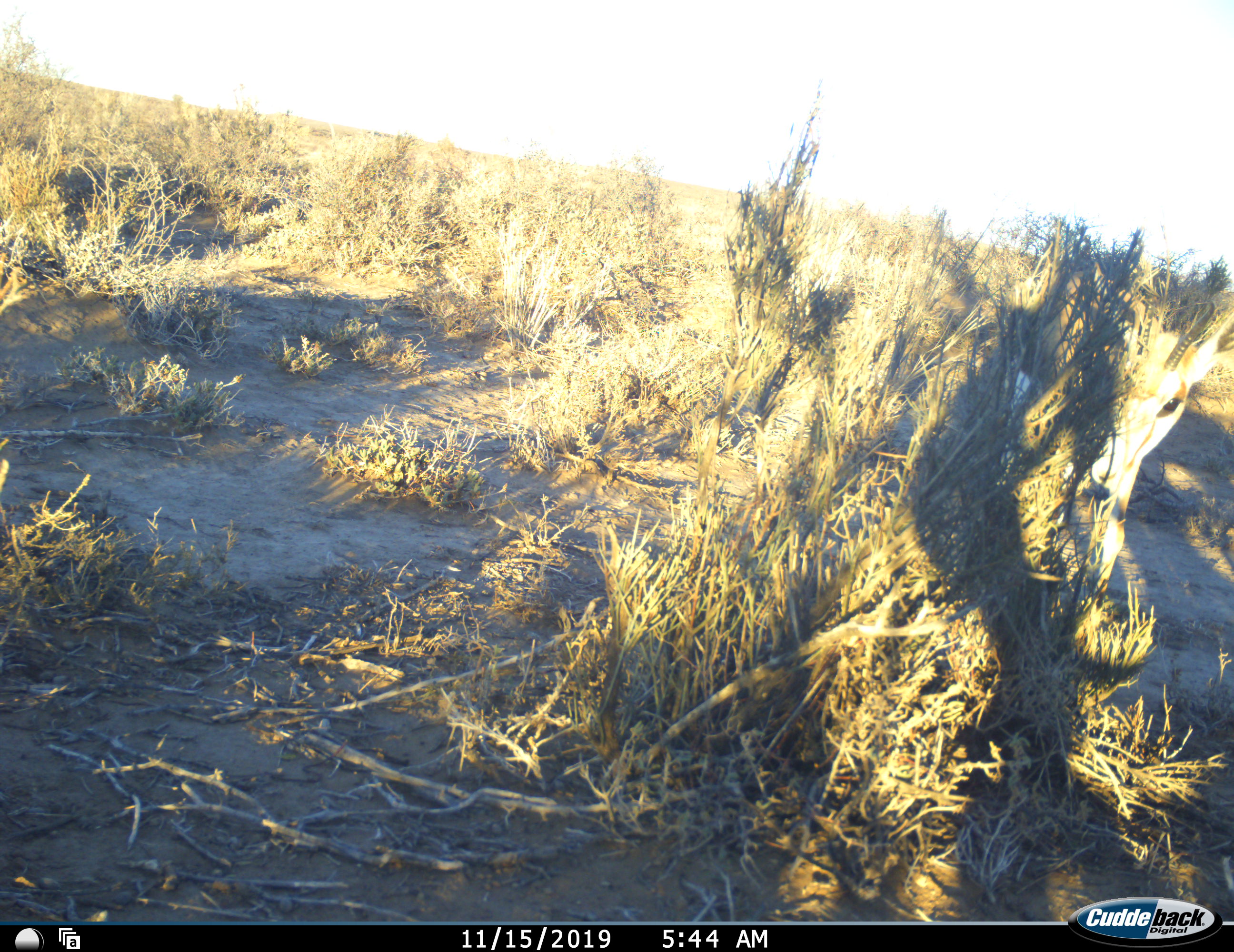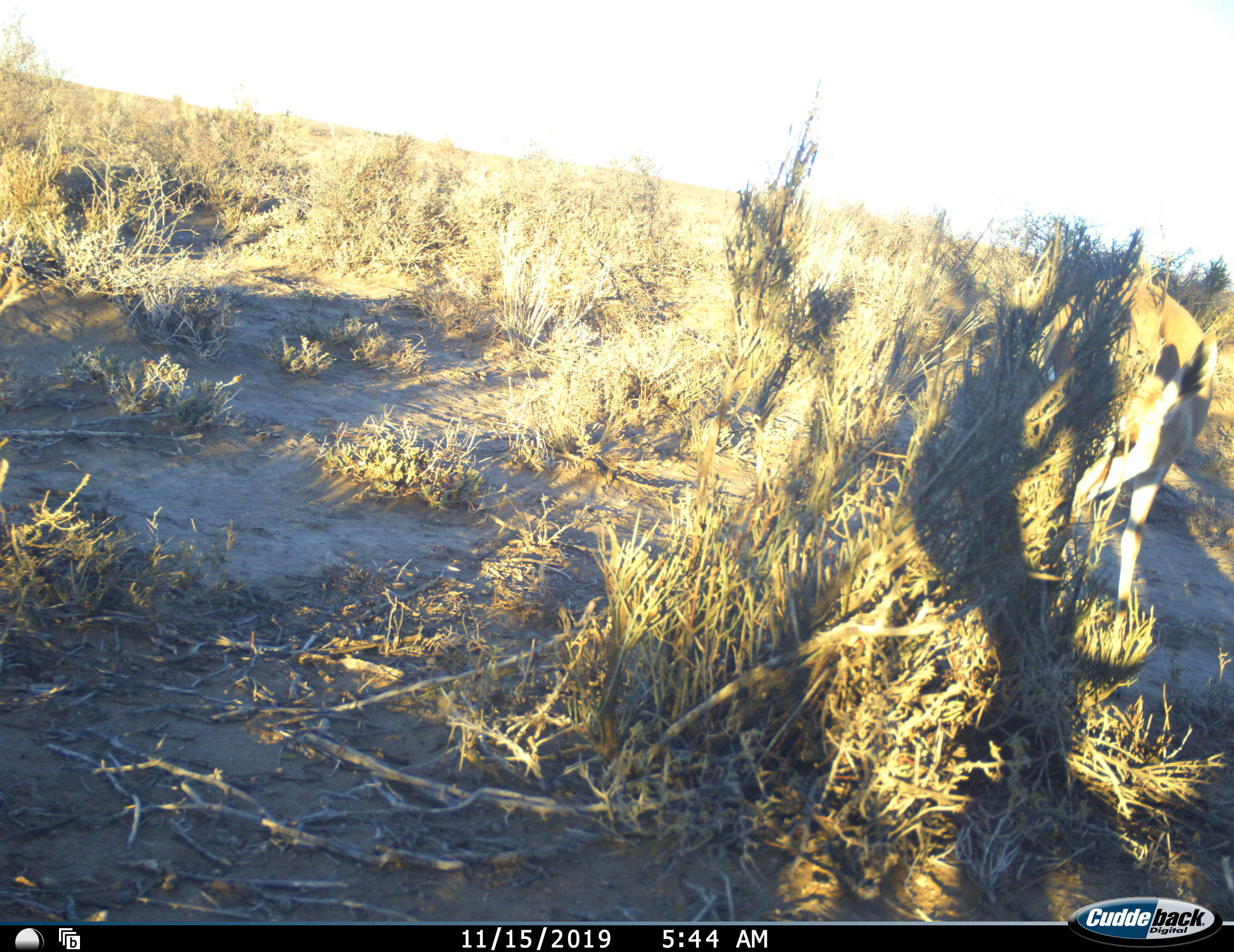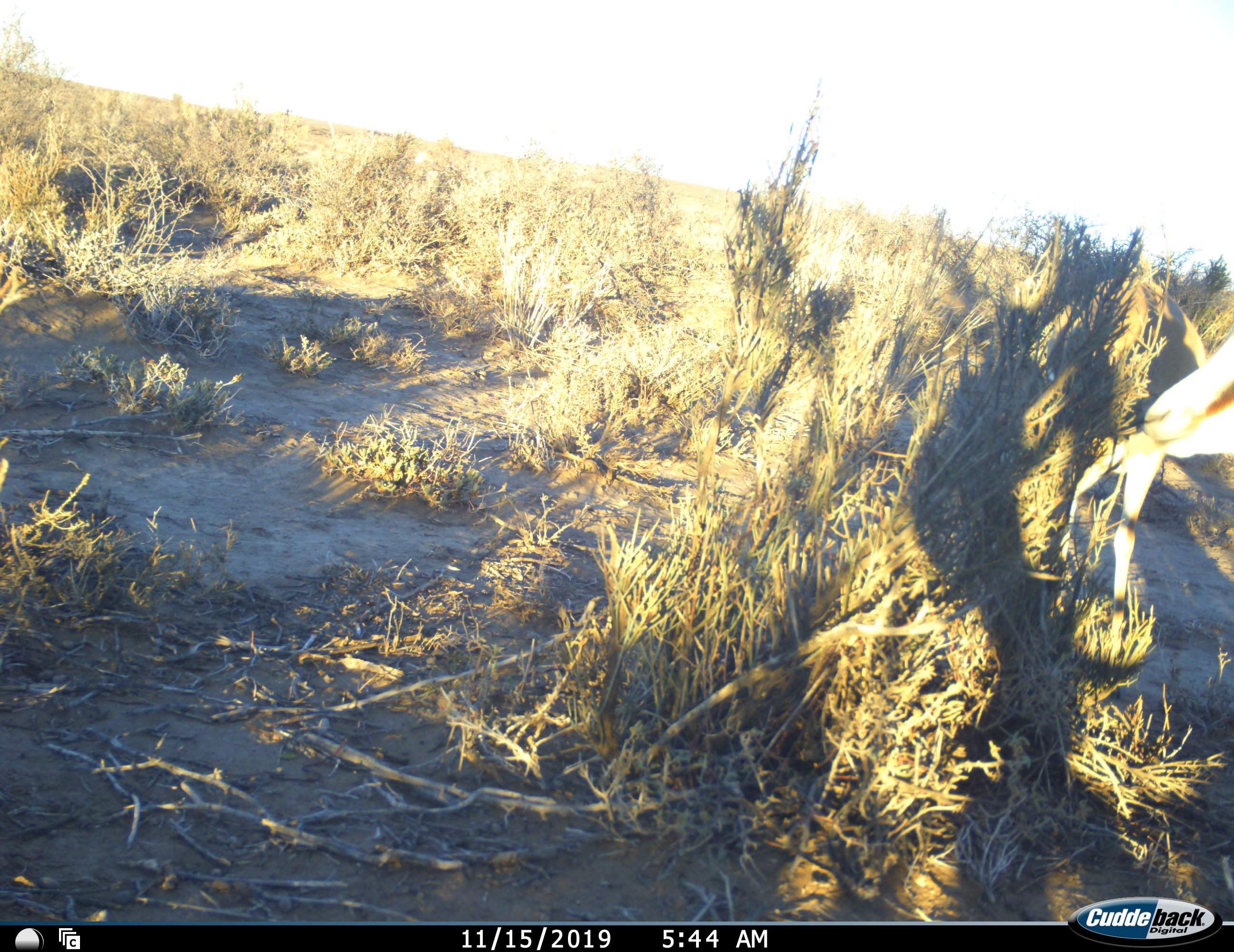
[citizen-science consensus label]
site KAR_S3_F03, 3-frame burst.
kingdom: Animalia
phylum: Chordata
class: Mammalia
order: Artiodactyla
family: Bovidae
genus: Antidorcas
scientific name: Antidorcas marsupialis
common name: springbok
Springbok (Antidorcas marsupialis), count 2. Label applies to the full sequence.